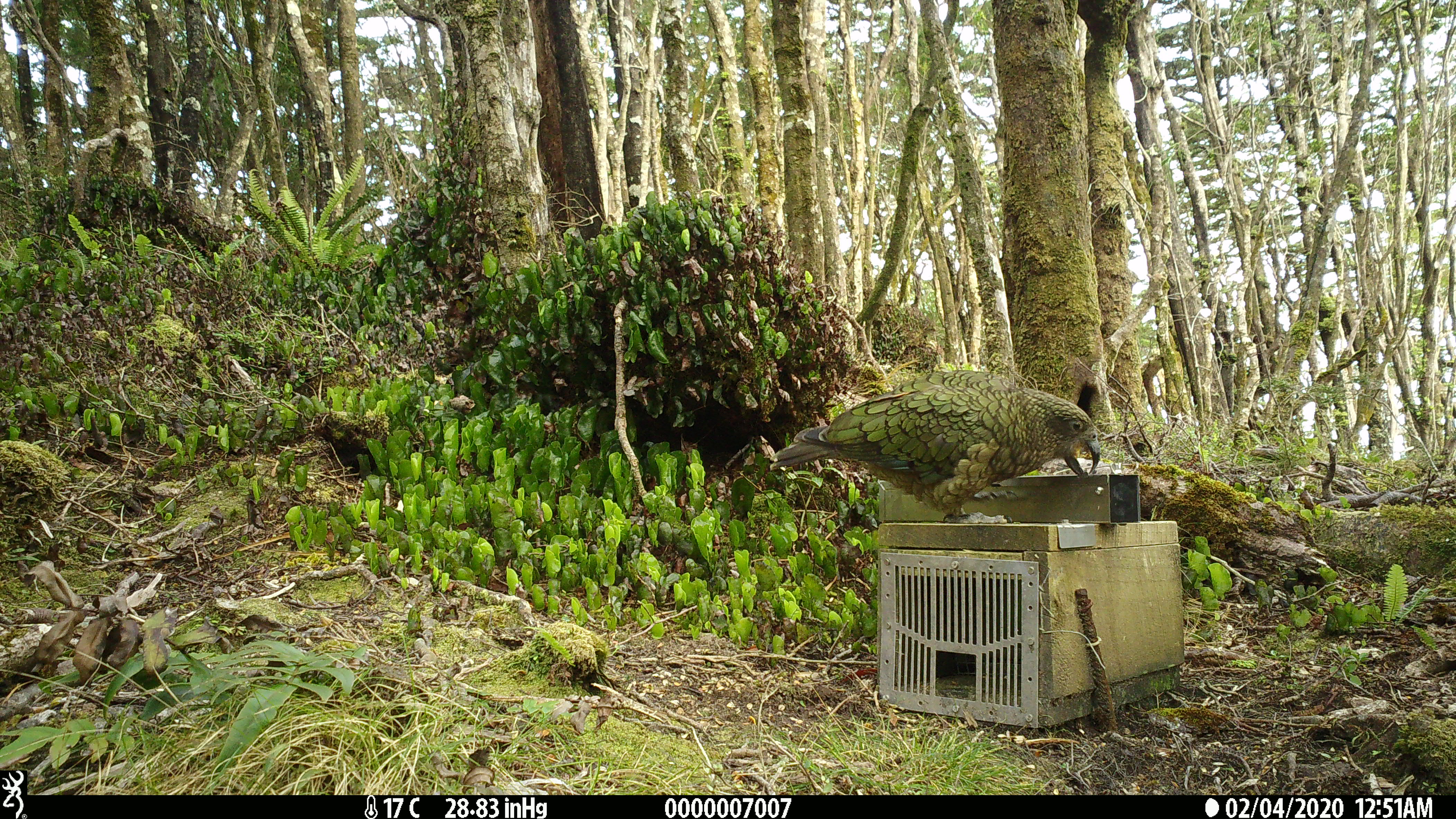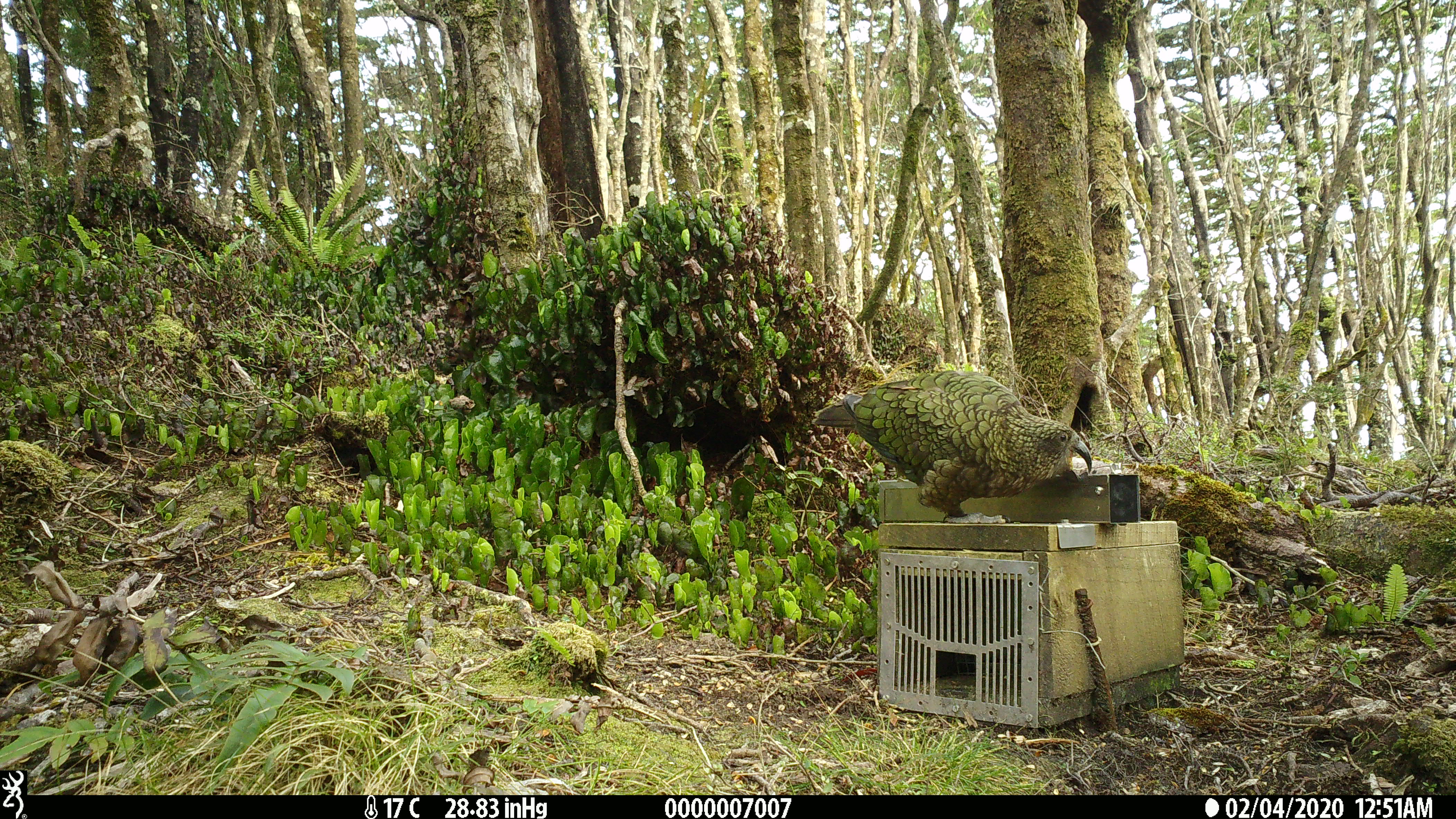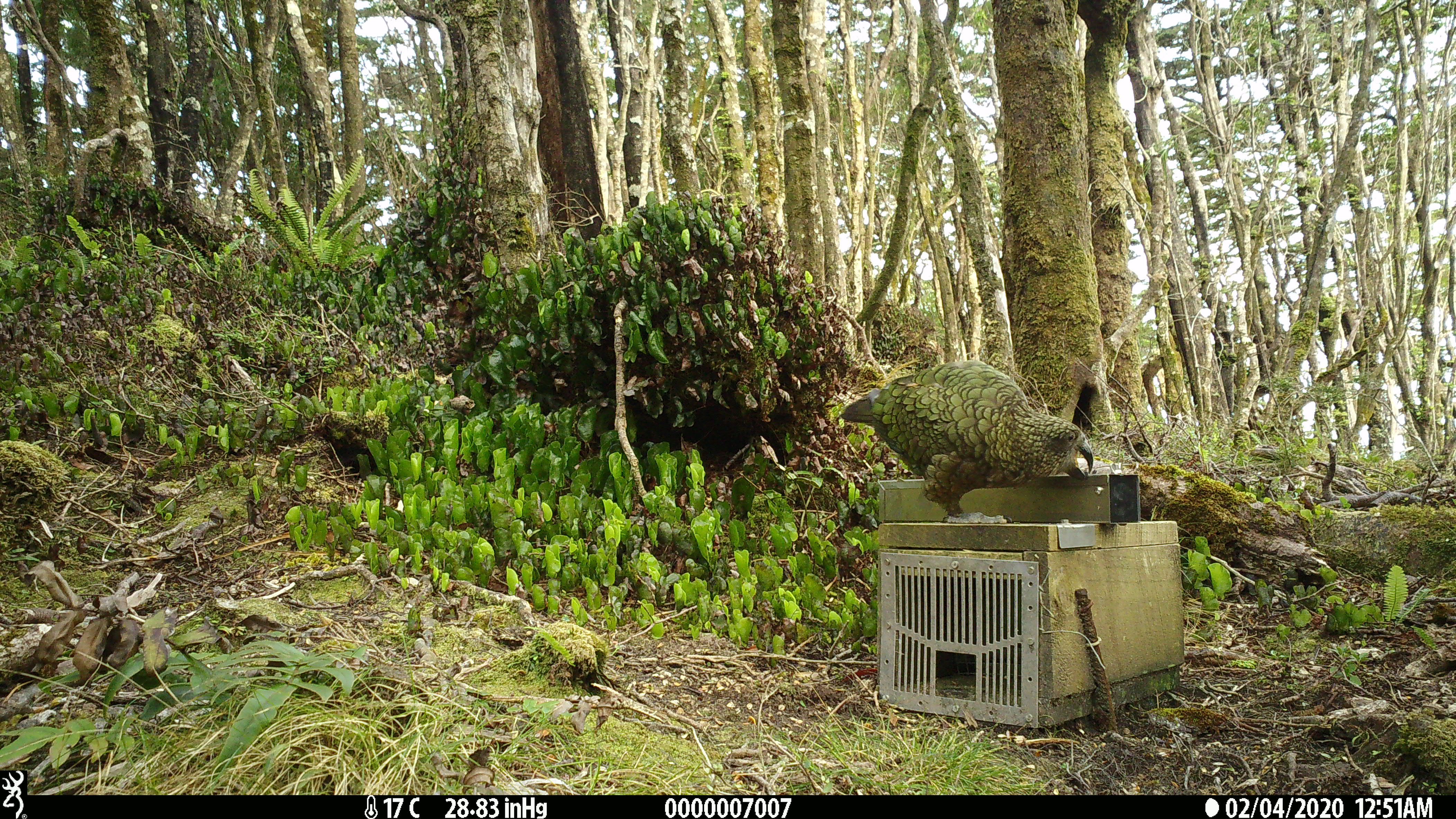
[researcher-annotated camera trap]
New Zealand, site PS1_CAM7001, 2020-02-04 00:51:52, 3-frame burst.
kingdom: Animalia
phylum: Chordata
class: Aves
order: Psittaciformes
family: Strigopidae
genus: Nestor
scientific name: Nestor notabilis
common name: kea